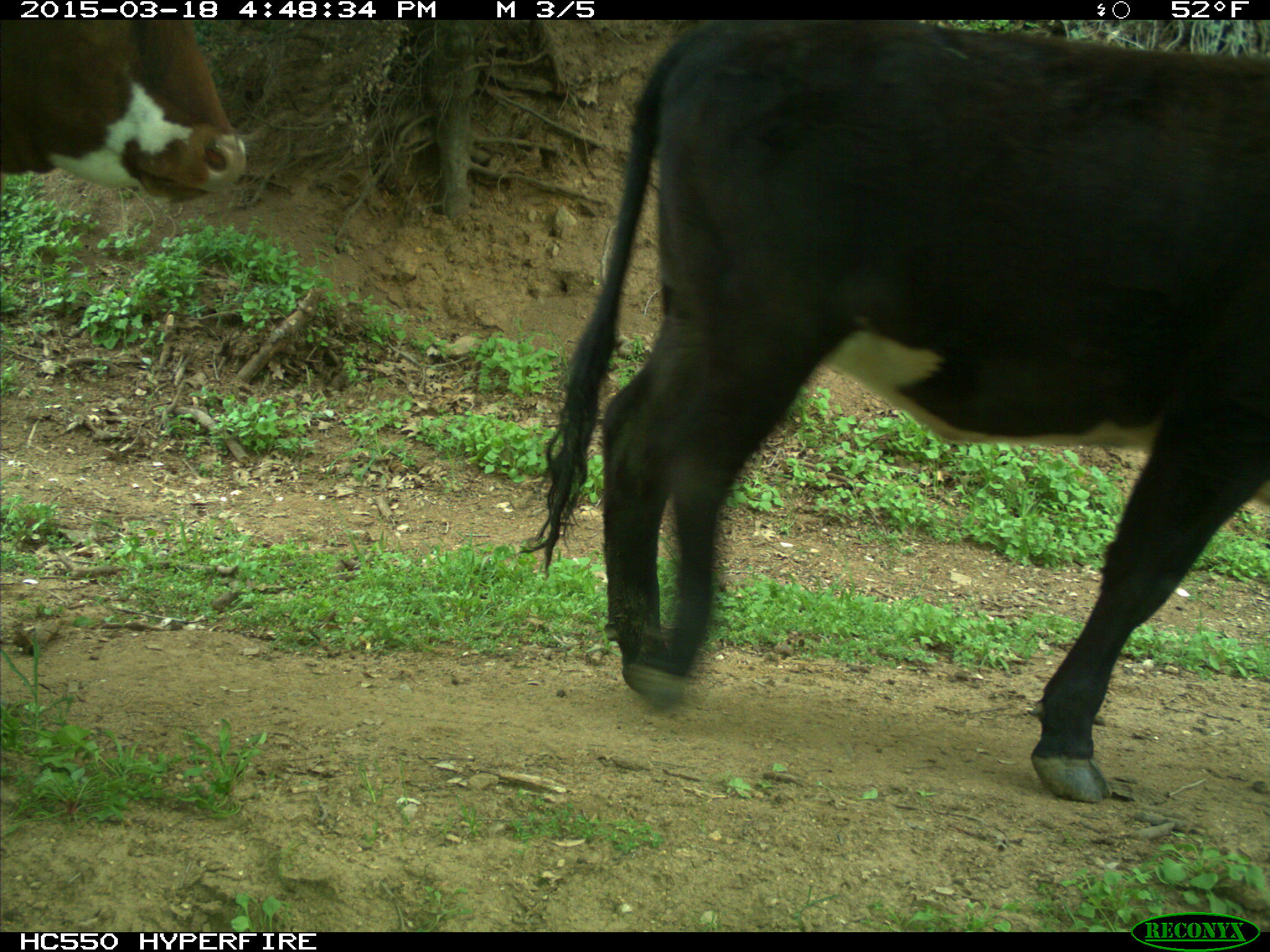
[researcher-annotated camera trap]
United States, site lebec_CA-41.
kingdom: Animalia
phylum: Chordata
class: Mammalia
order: Artiodactyla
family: Bovidae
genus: Bos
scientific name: Bos taurus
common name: domestic cow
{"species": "Bos taurus (domestic cow)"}